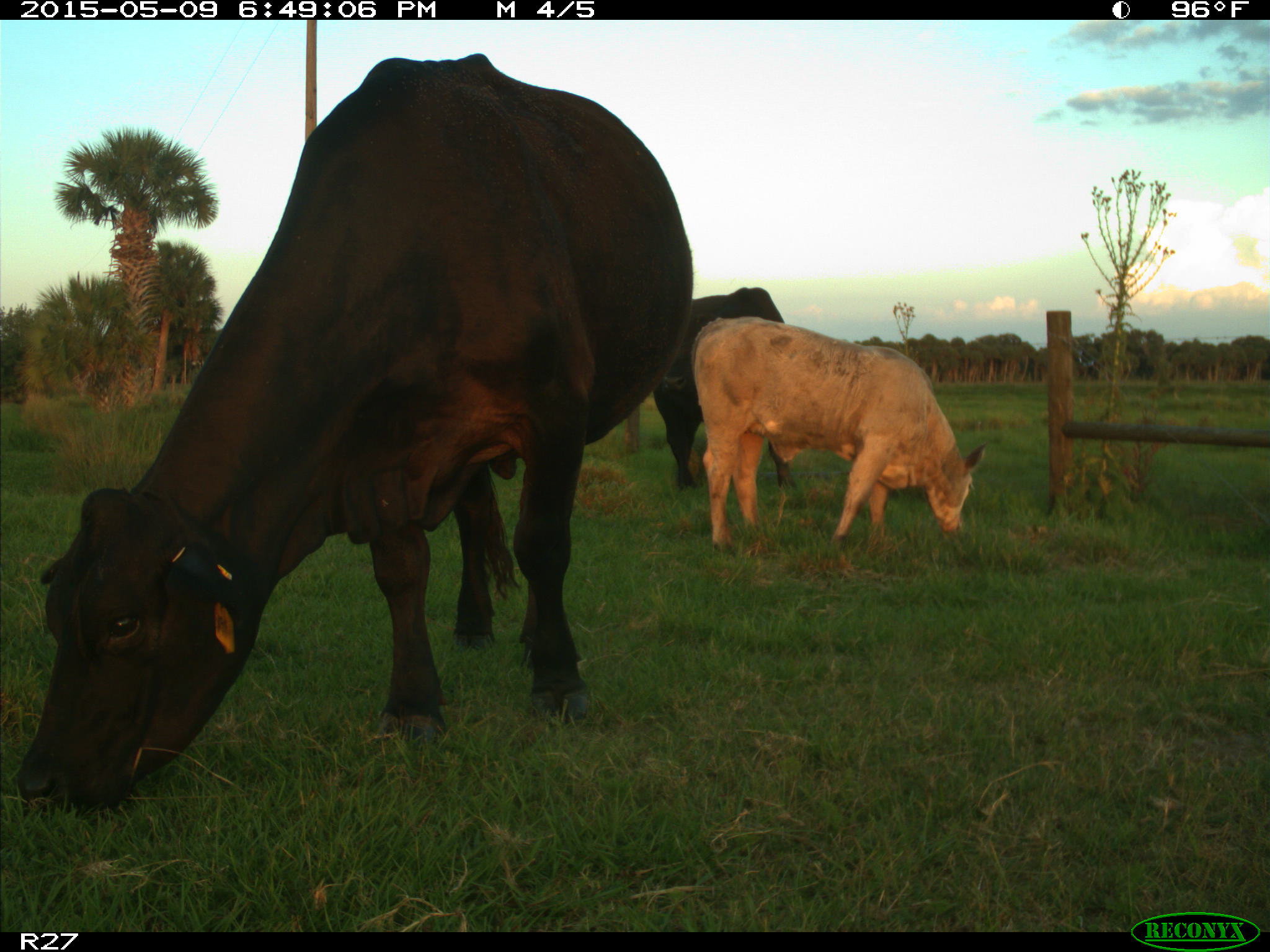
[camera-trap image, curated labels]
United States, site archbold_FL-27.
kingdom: Animalia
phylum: Chordata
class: Mammalia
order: Artiodactyla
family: Bovidae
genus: Bos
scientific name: Bos taurus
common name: domestic cow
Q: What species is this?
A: Bos taurus (domestic cow).